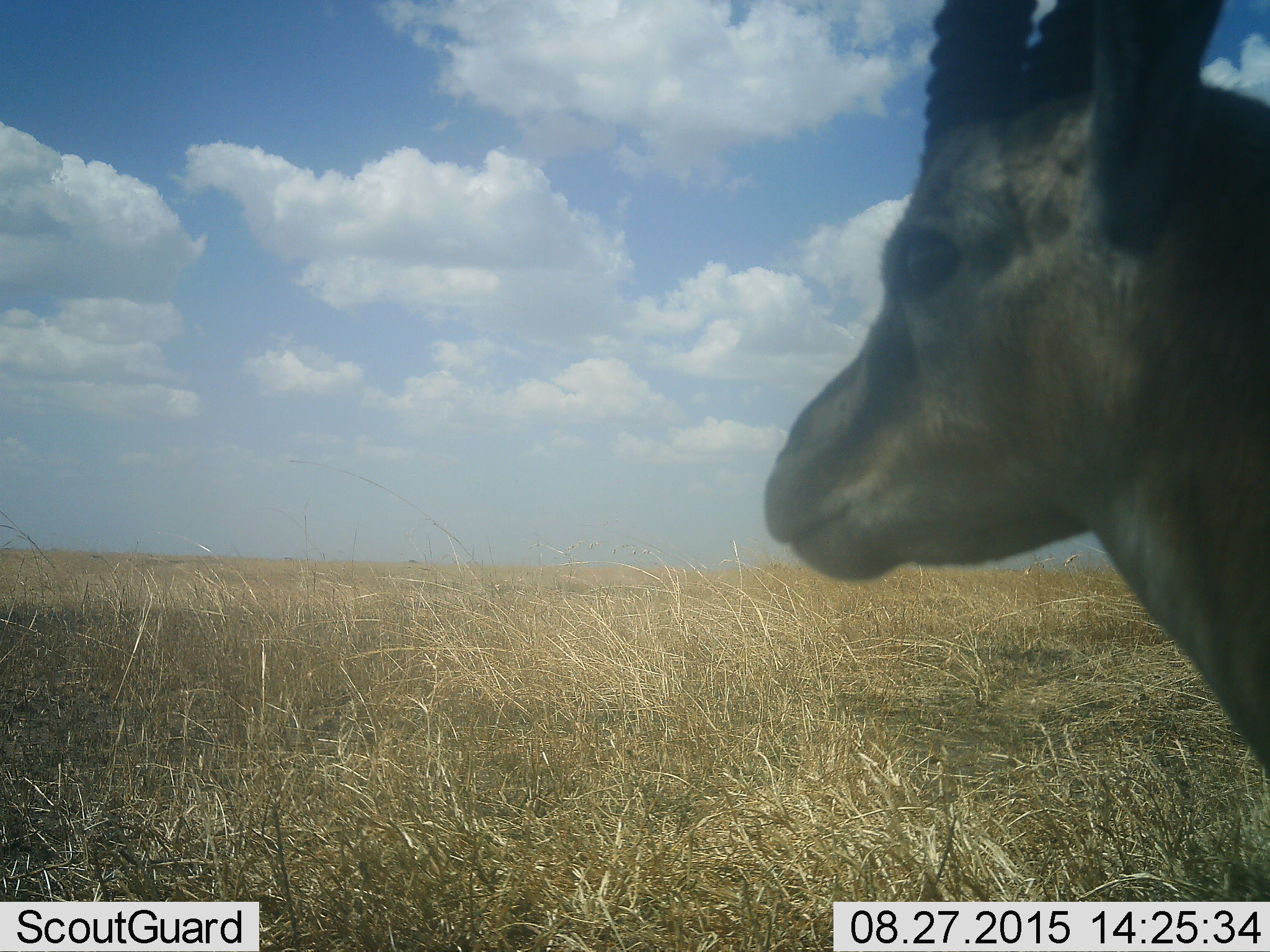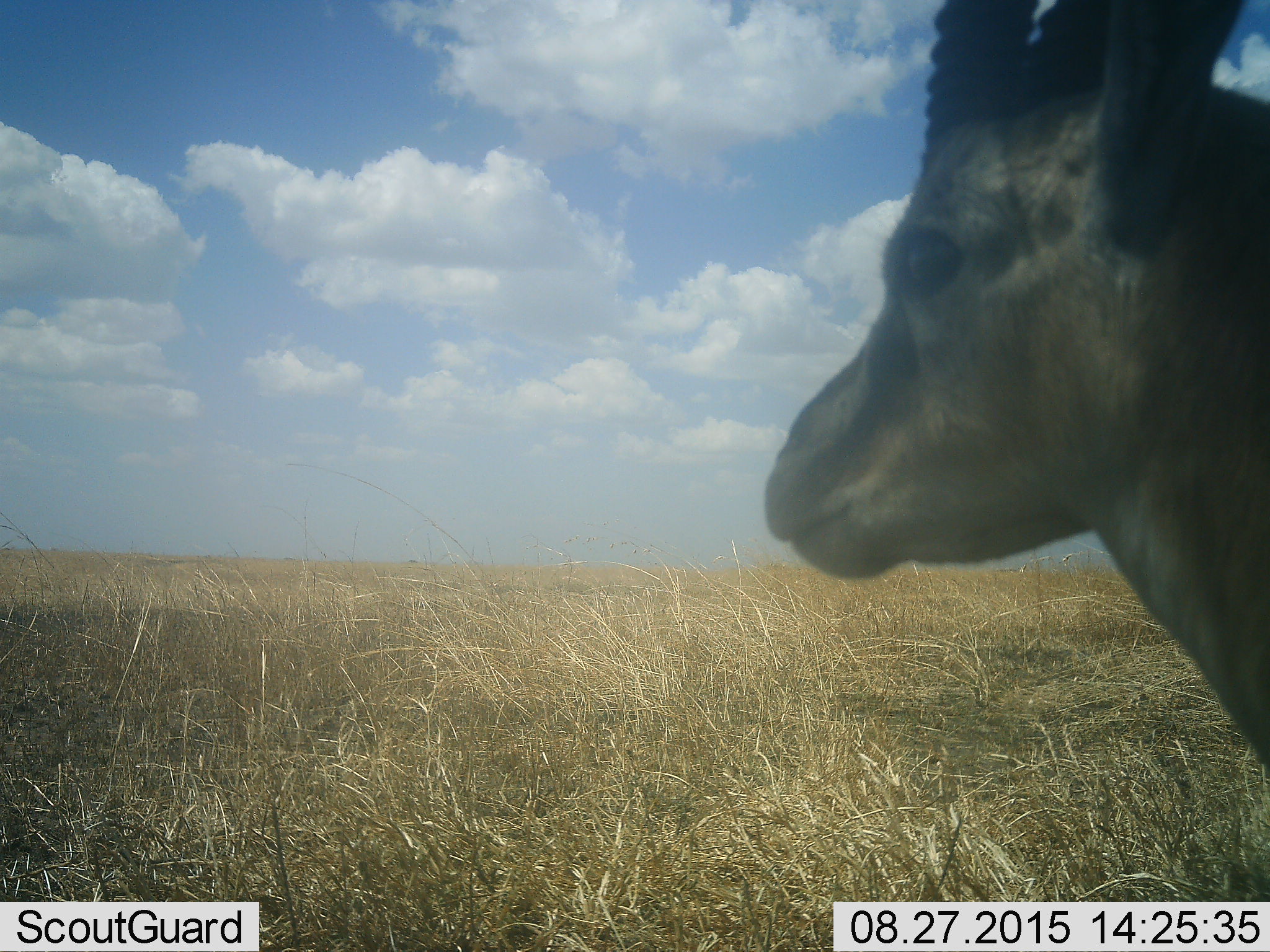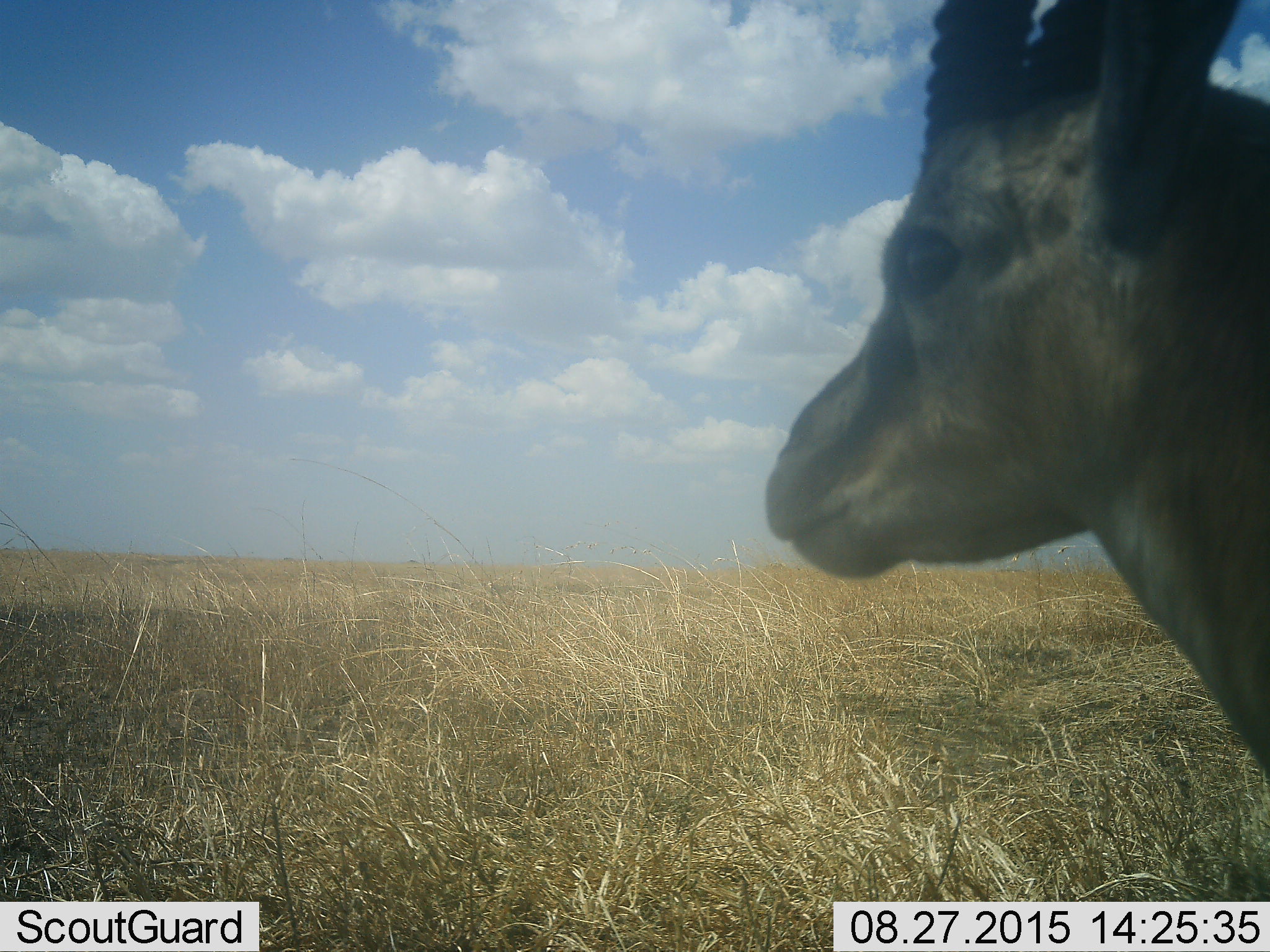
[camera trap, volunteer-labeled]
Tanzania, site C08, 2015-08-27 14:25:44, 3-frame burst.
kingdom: Animalia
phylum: Chordata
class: Mammalia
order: Artiodactyla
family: Bovidae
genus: Eudorcas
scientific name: Eudorcas thomsonii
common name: thomson's gazelle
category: gazellethomsons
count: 1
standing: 100%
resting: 0%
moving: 0%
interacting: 0%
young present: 0%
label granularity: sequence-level